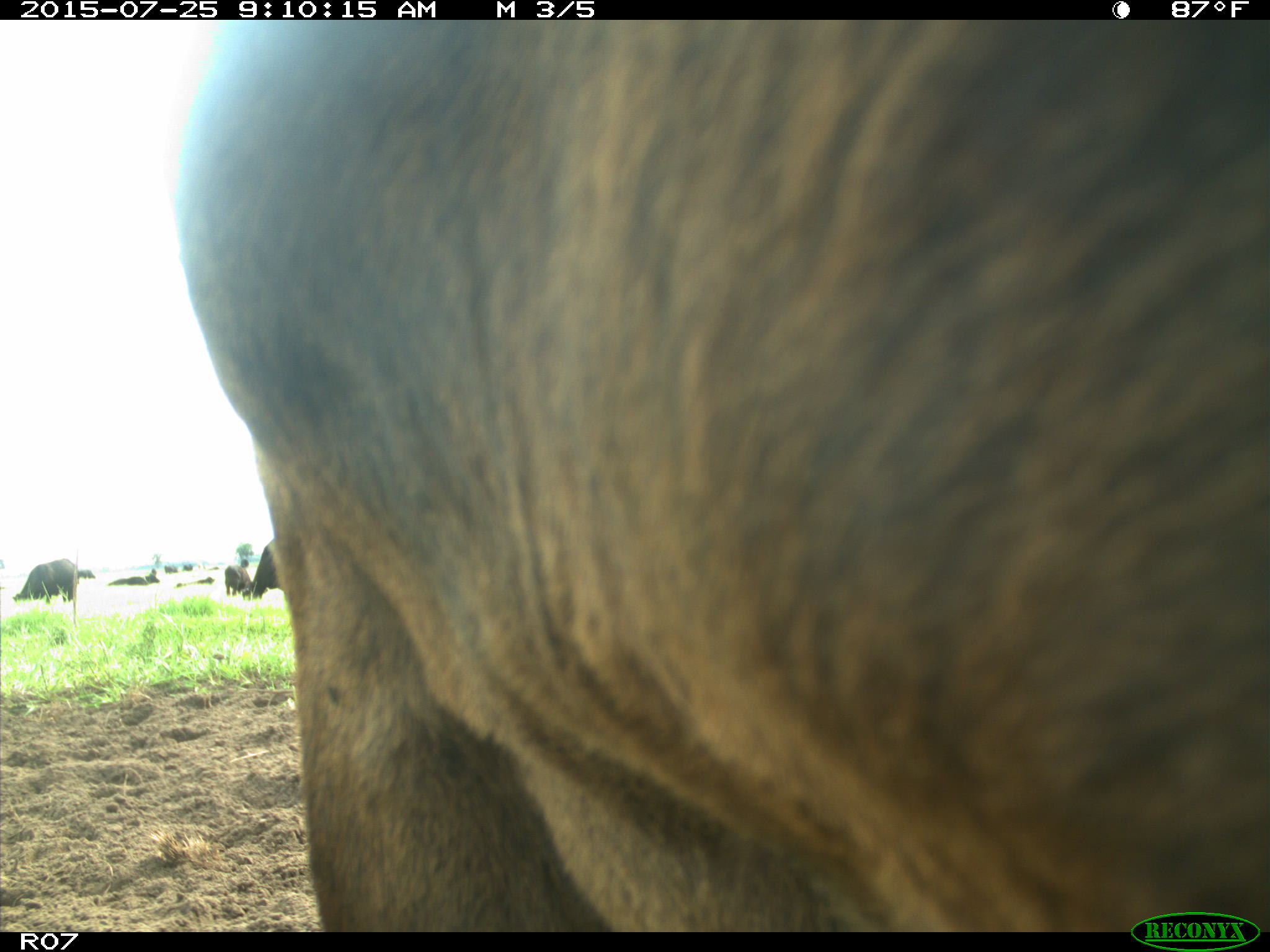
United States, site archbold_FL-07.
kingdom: Animalia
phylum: Chordata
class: Mammalia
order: Artiodactyla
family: Bovidae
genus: Bos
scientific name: Bos taurus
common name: domestic cow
Bos taurus (domestic cow).